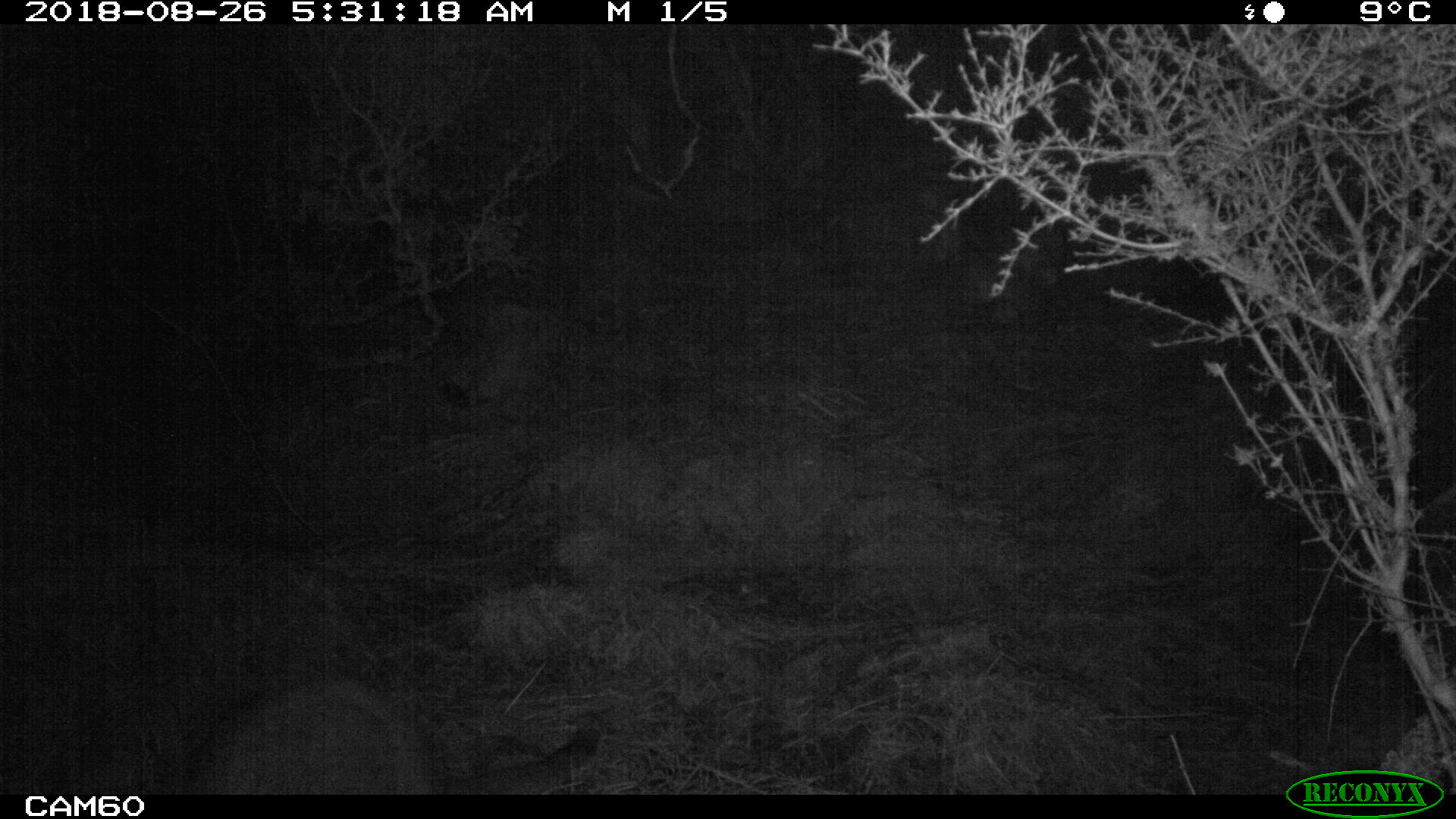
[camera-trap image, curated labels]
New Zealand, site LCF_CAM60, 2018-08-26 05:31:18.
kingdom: Animalia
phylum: Chordata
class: Mammalia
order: Diprotodontia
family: Macropodidae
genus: Notamacropus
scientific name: Notamacropus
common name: wallaby